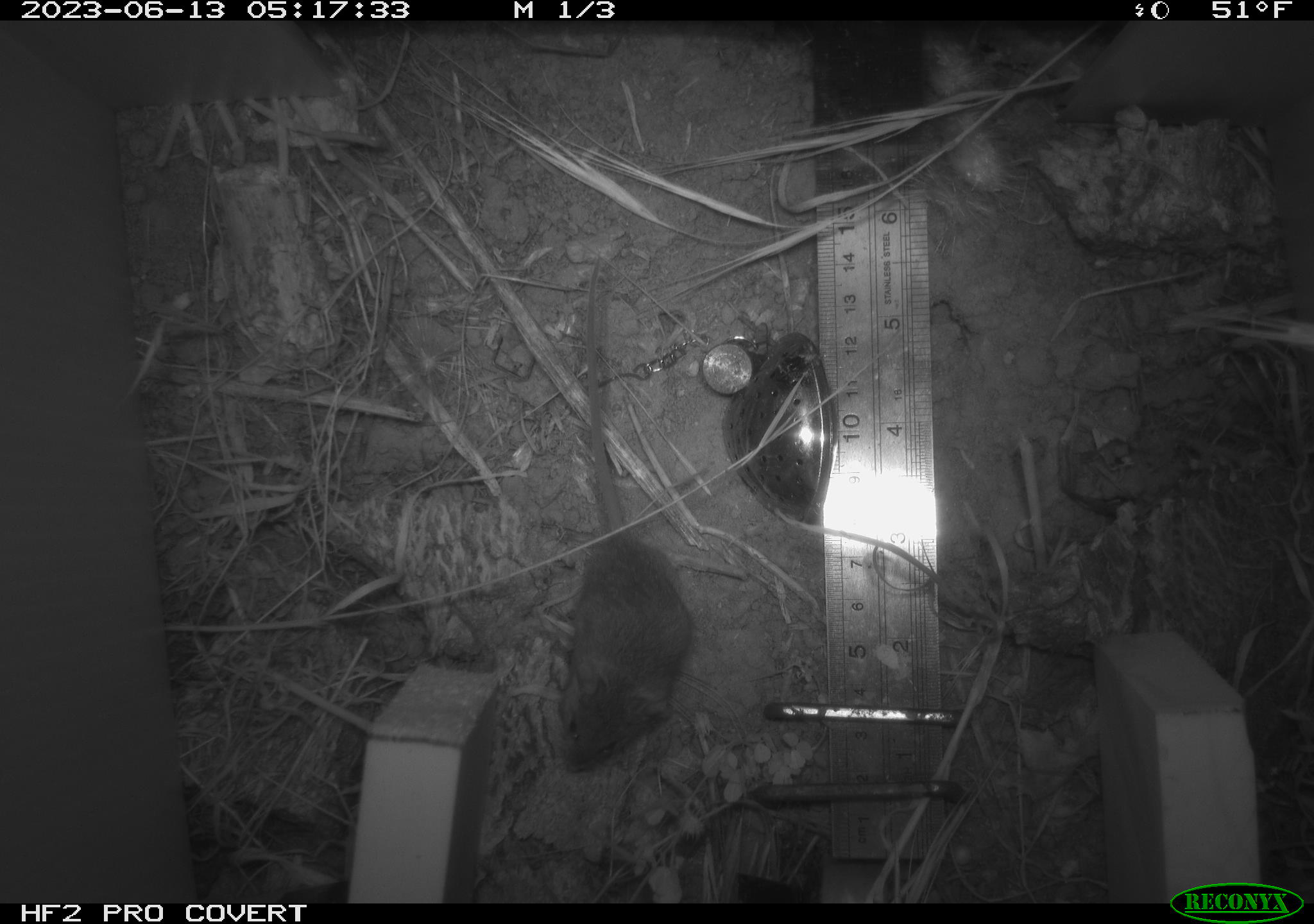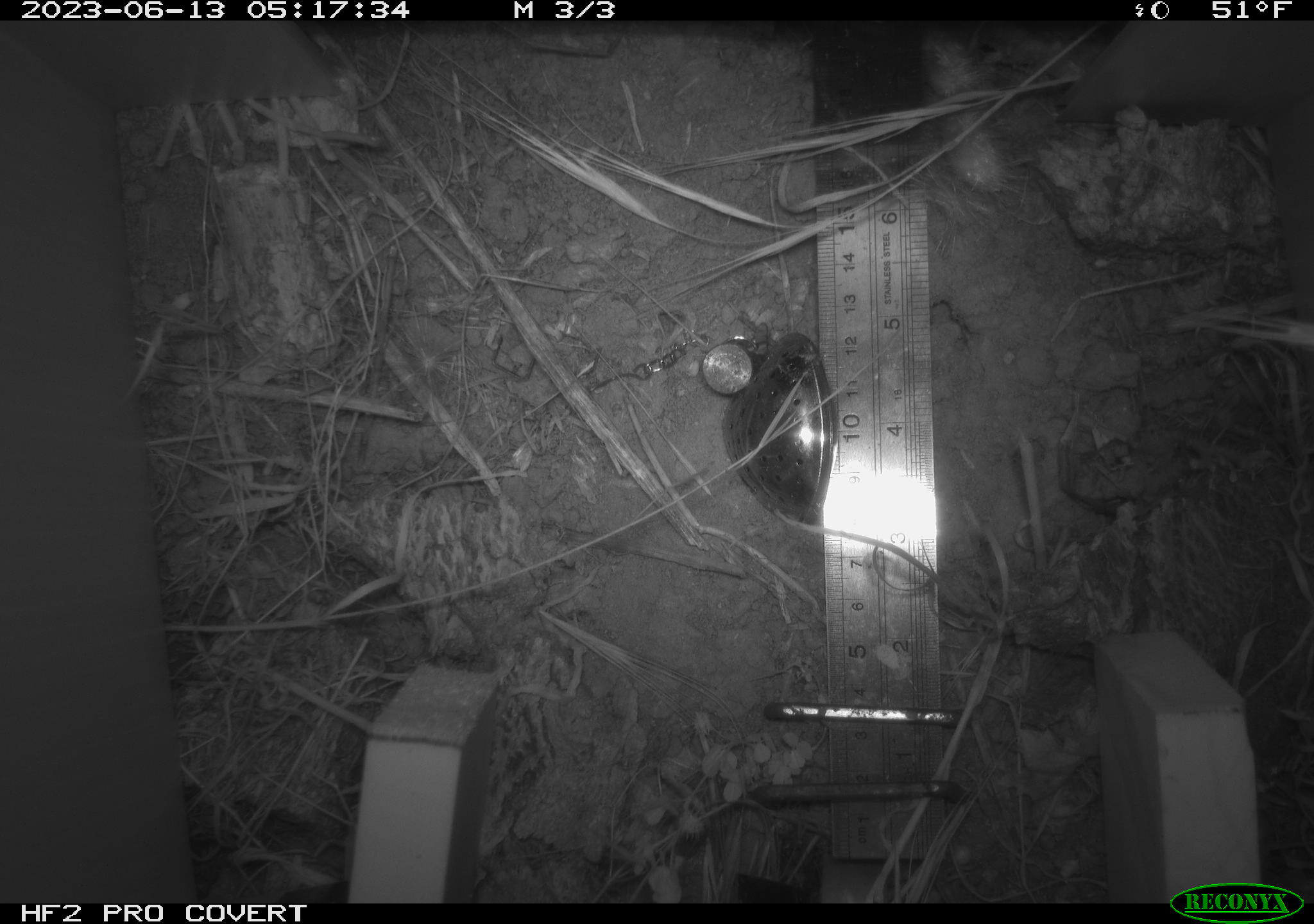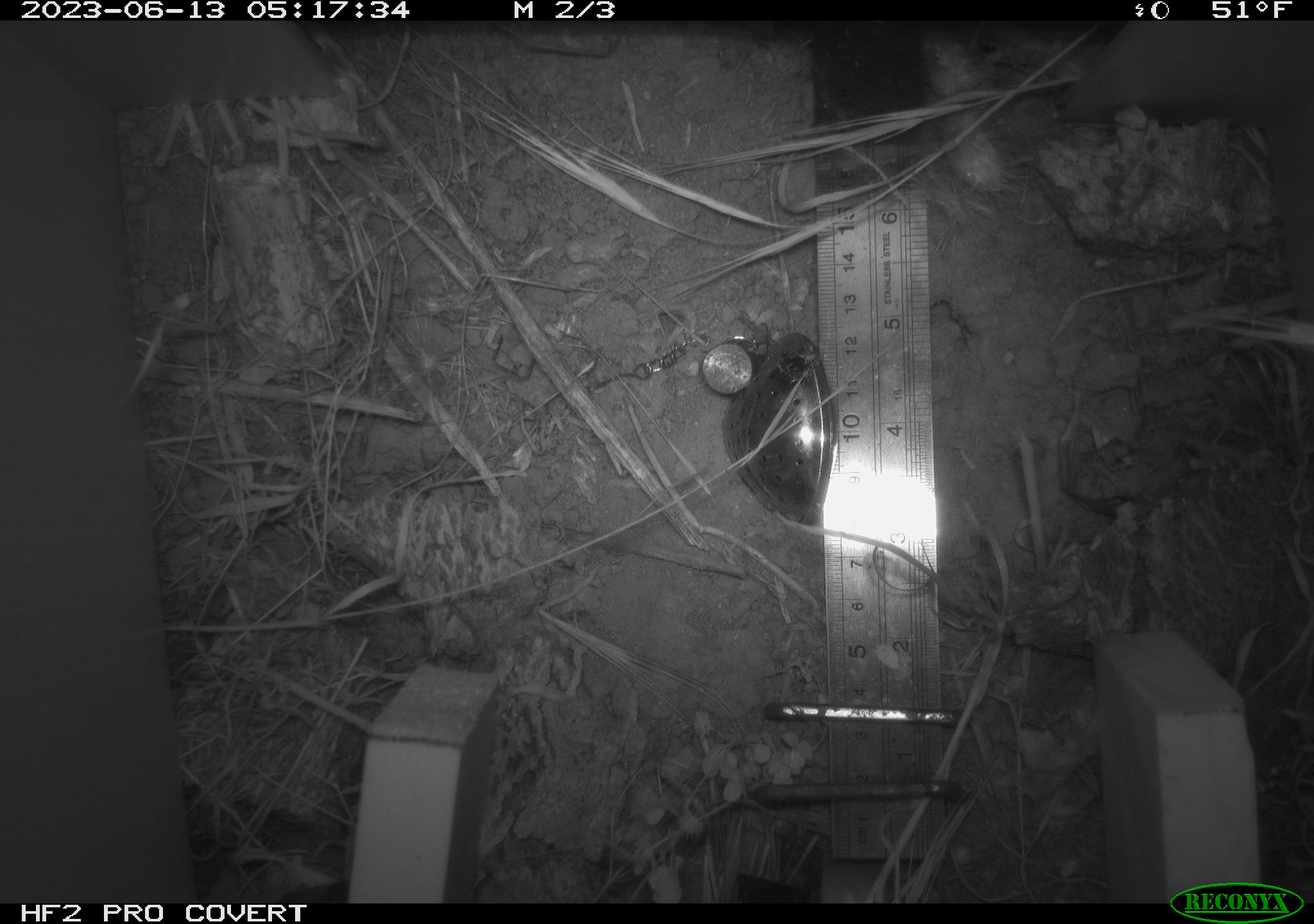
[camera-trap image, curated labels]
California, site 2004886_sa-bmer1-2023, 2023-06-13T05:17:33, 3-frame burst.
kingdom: Animalia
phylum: Chordata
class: Mammalia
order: Rodentia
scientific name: Rodentia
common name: mouse species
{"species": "mouse species (Rodentia)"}